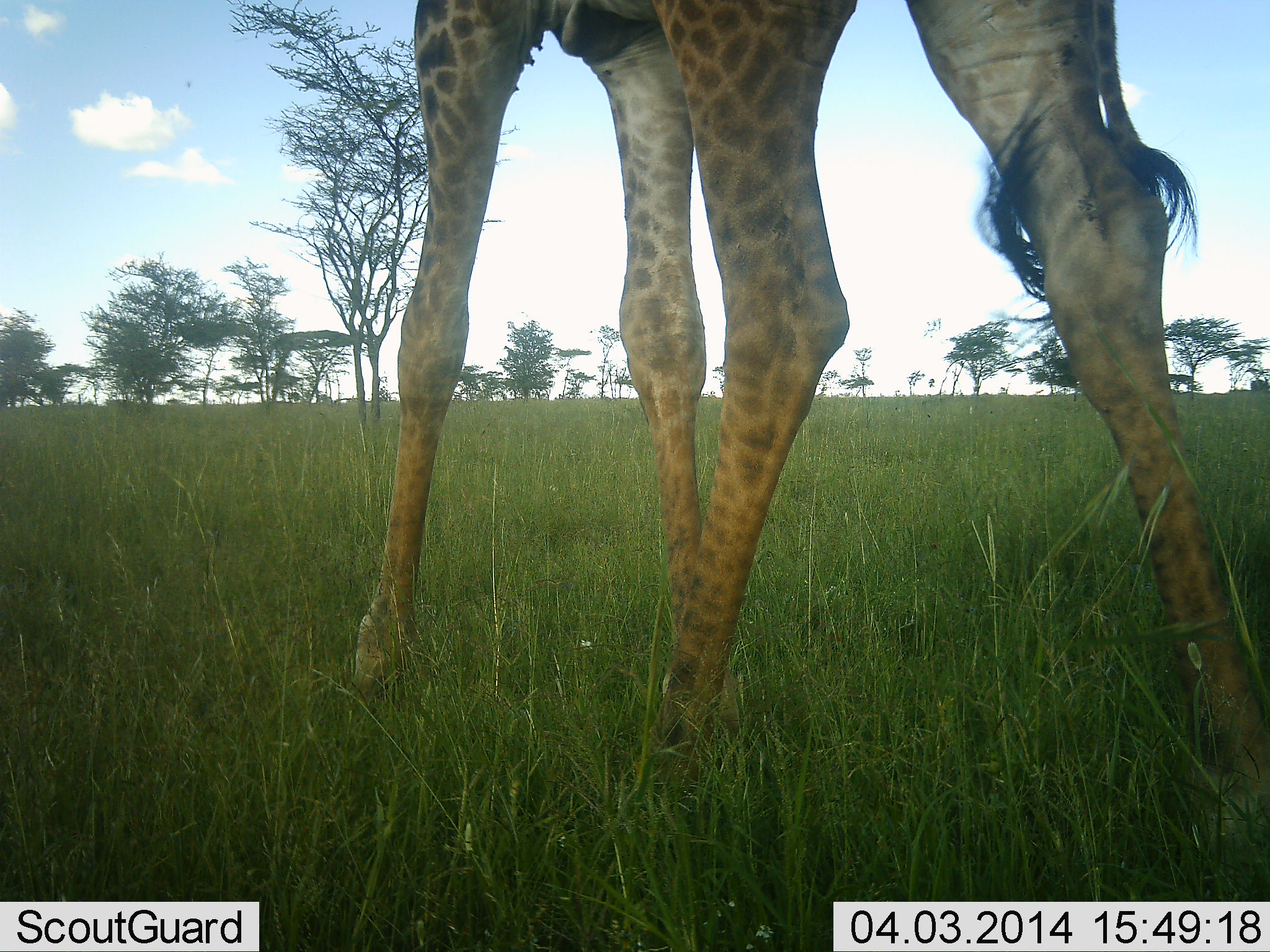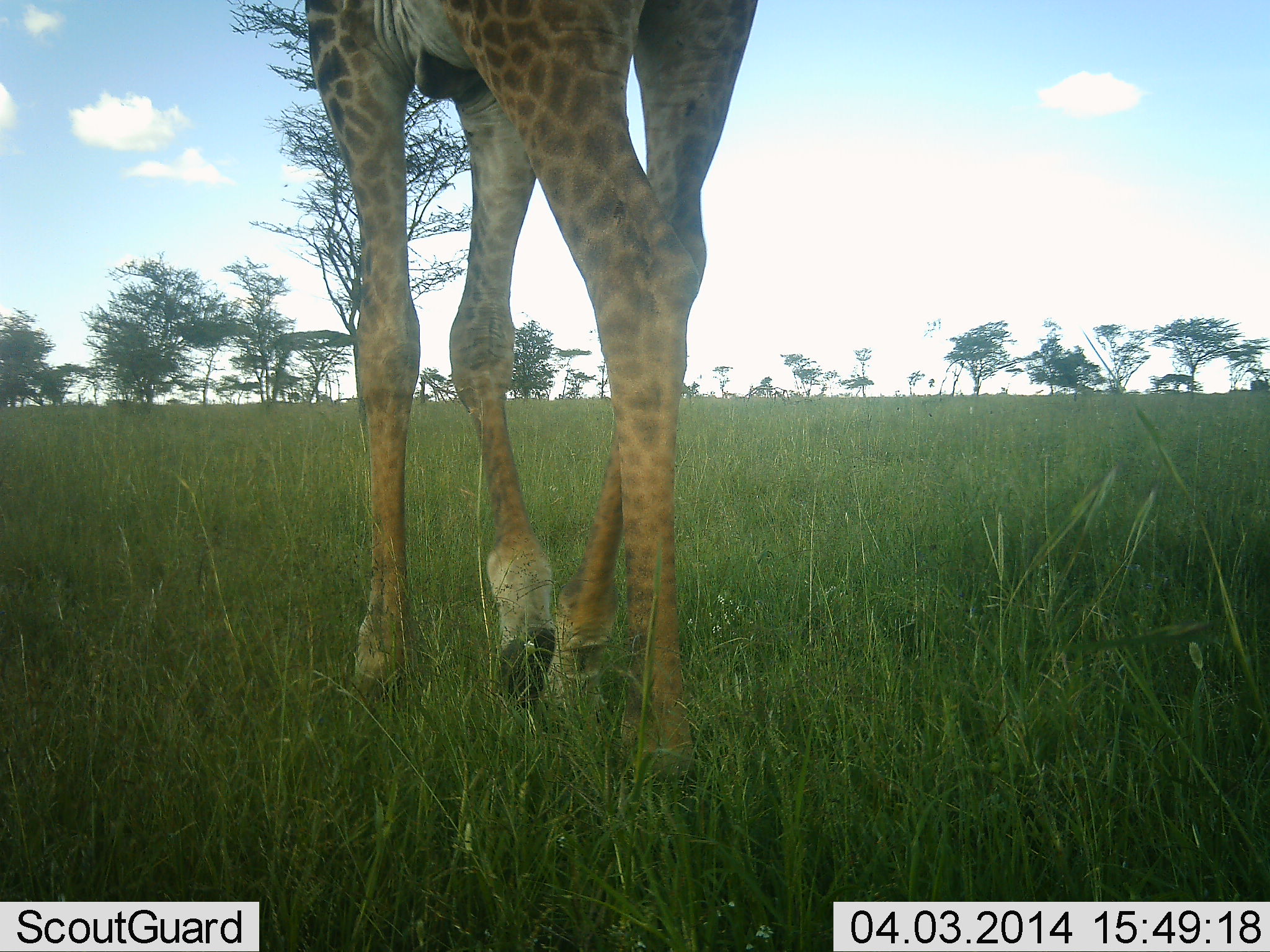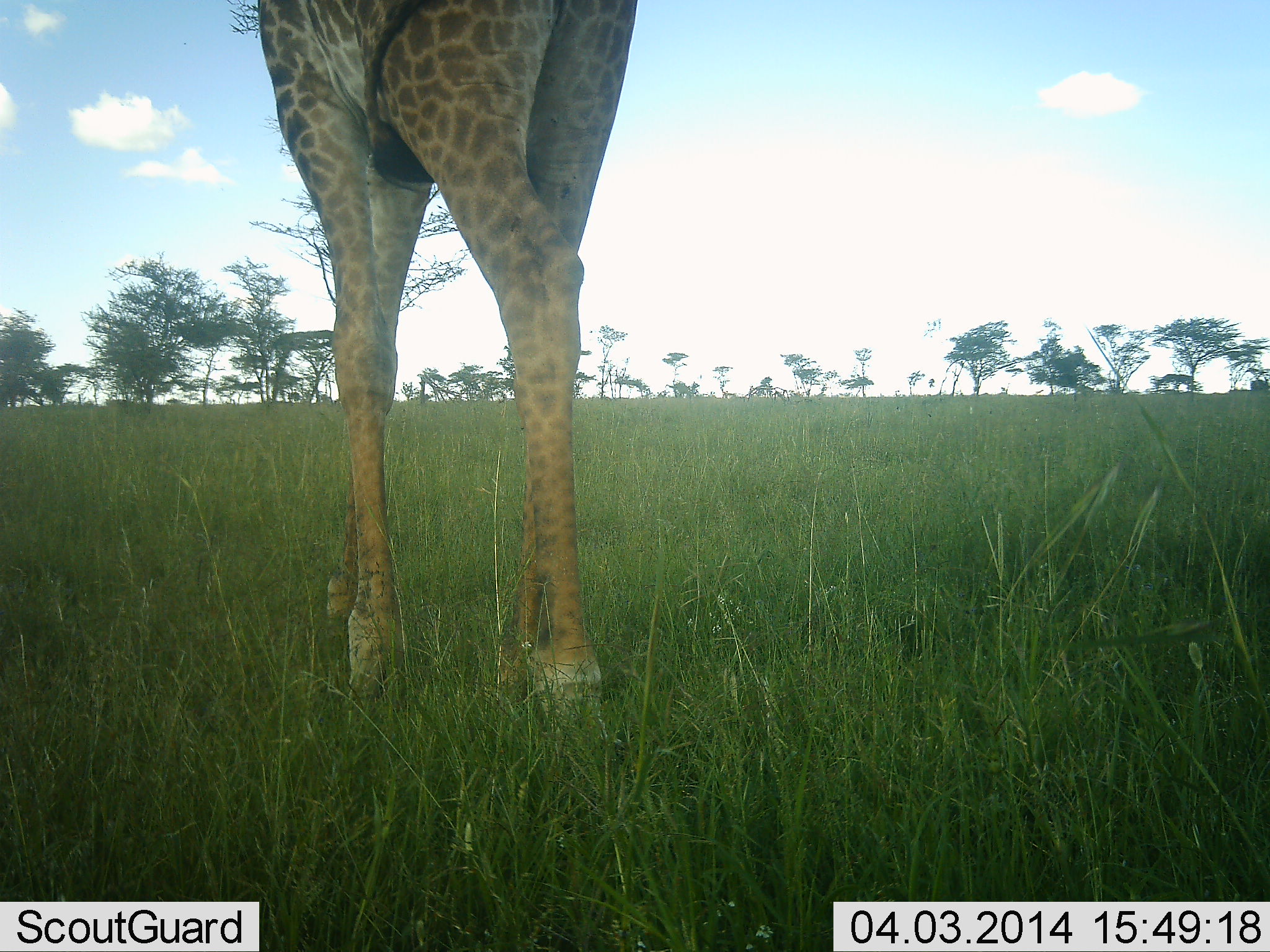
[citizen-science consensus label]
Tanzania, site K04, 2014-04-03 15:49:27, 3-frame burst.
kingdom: Animalia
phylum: Chordata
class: Mammalia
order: Artiodactyla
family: Giraffidae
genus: Giraffa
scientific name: Giraffa camelopardalis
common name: giraffe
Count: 1.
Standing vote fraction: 16%.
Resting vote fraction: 0%.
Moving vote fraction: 86%.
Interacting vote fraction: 0%.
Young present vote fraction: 0%.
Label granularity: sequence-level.